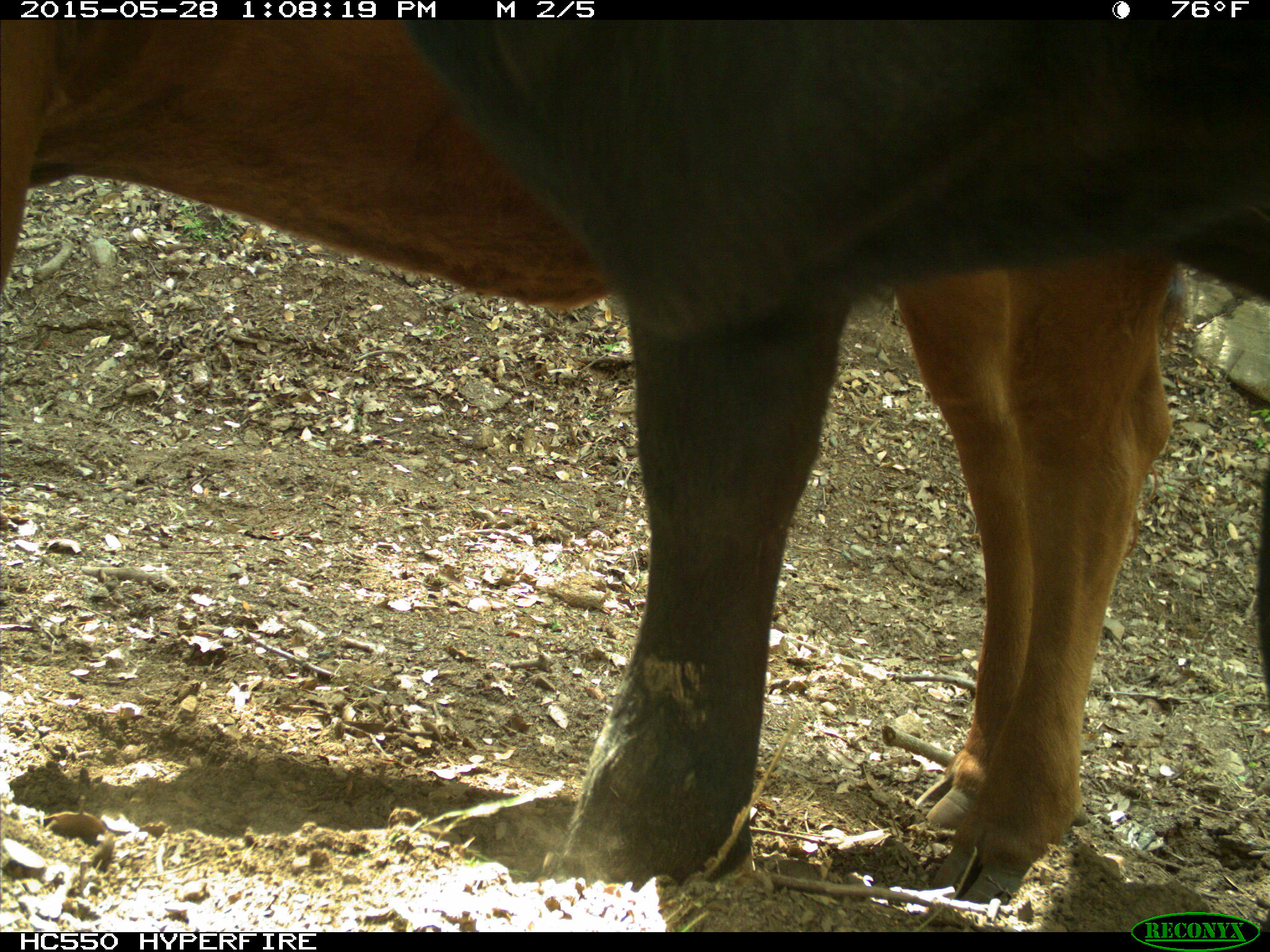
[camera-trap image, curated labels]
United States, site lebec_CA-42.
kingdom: Animalia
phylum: Chordata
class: Mammalia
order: Artiodactyla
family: Bovidae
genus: Bos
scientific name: Bos taurus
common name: domestic cow